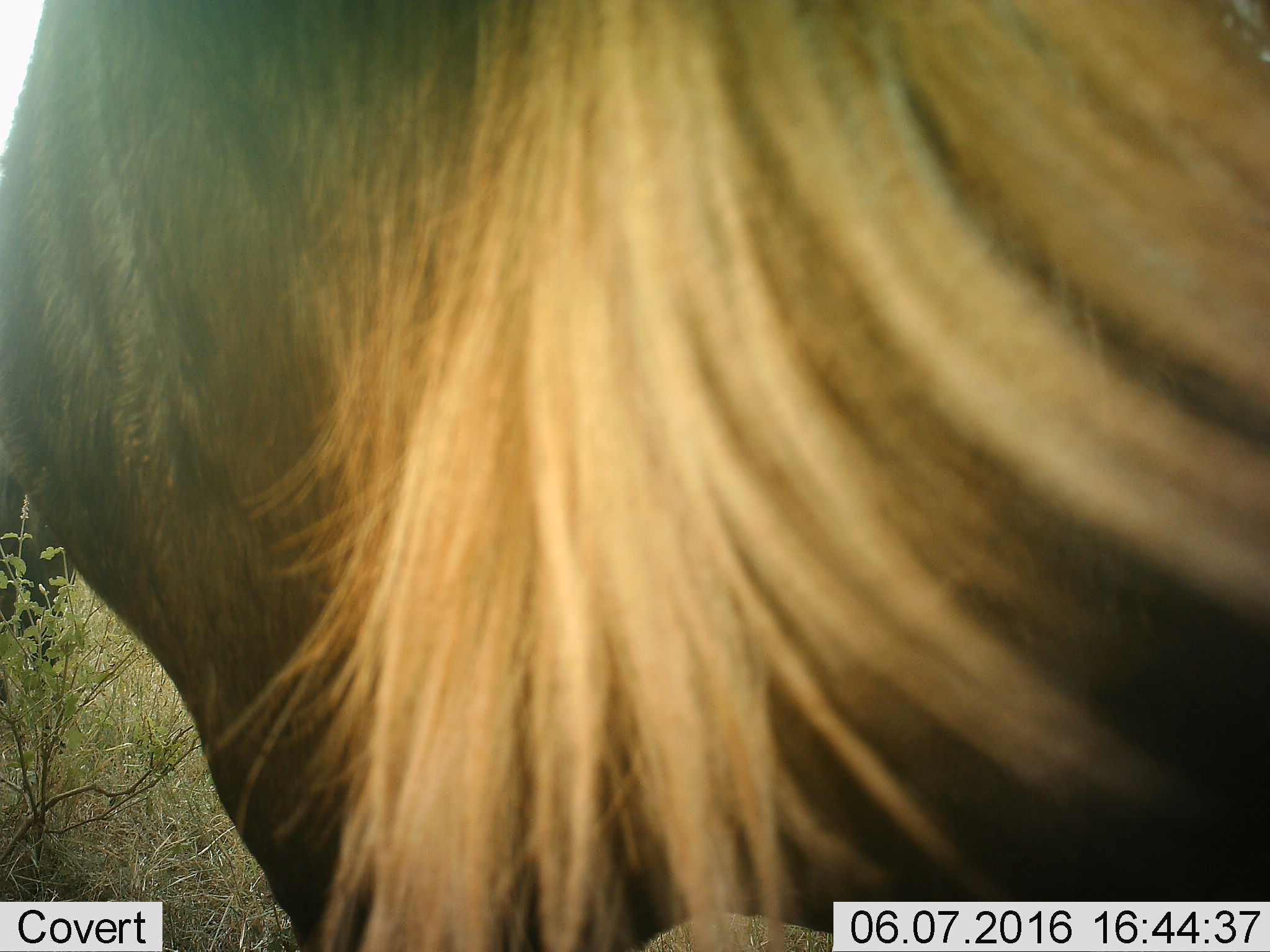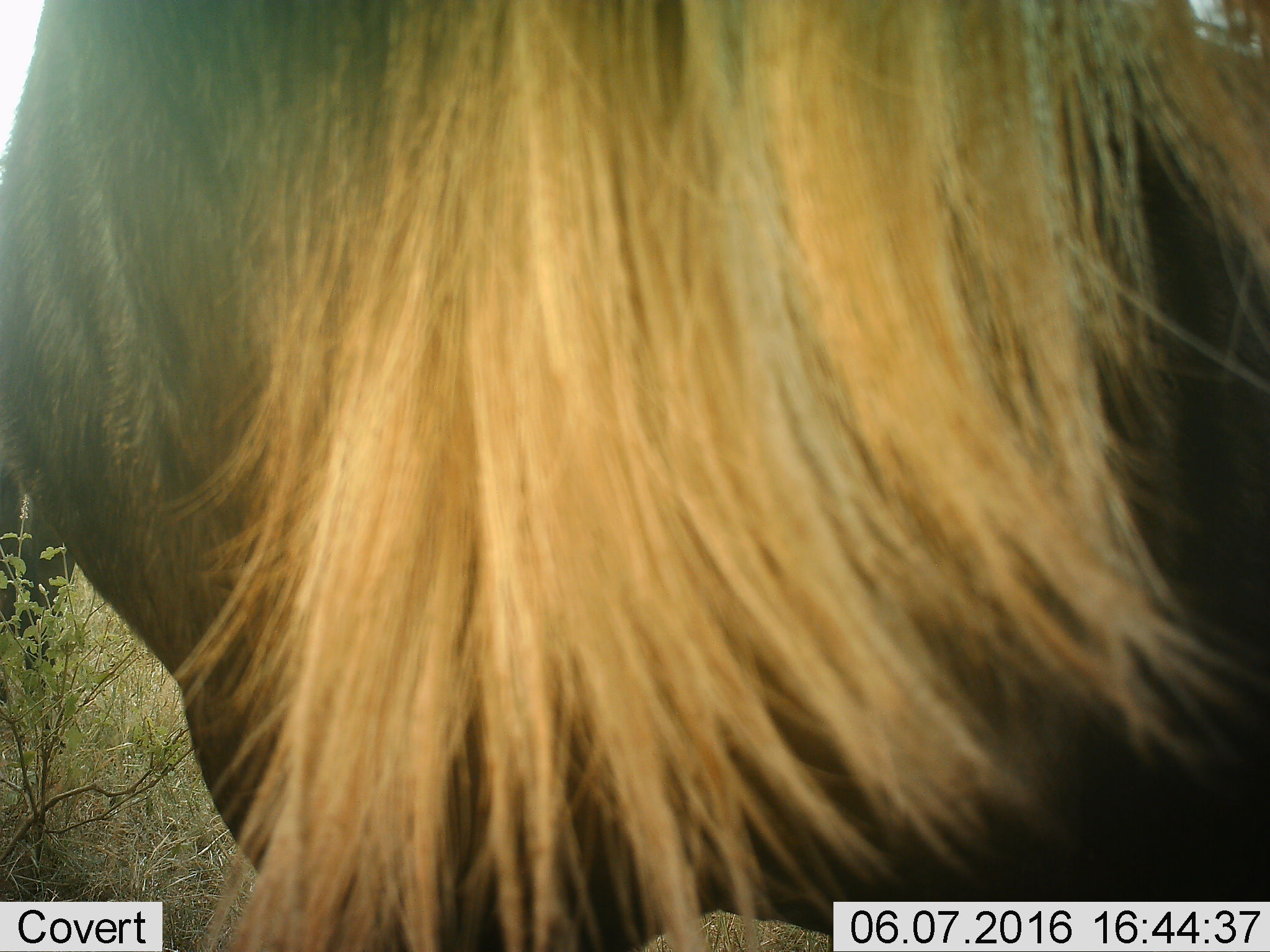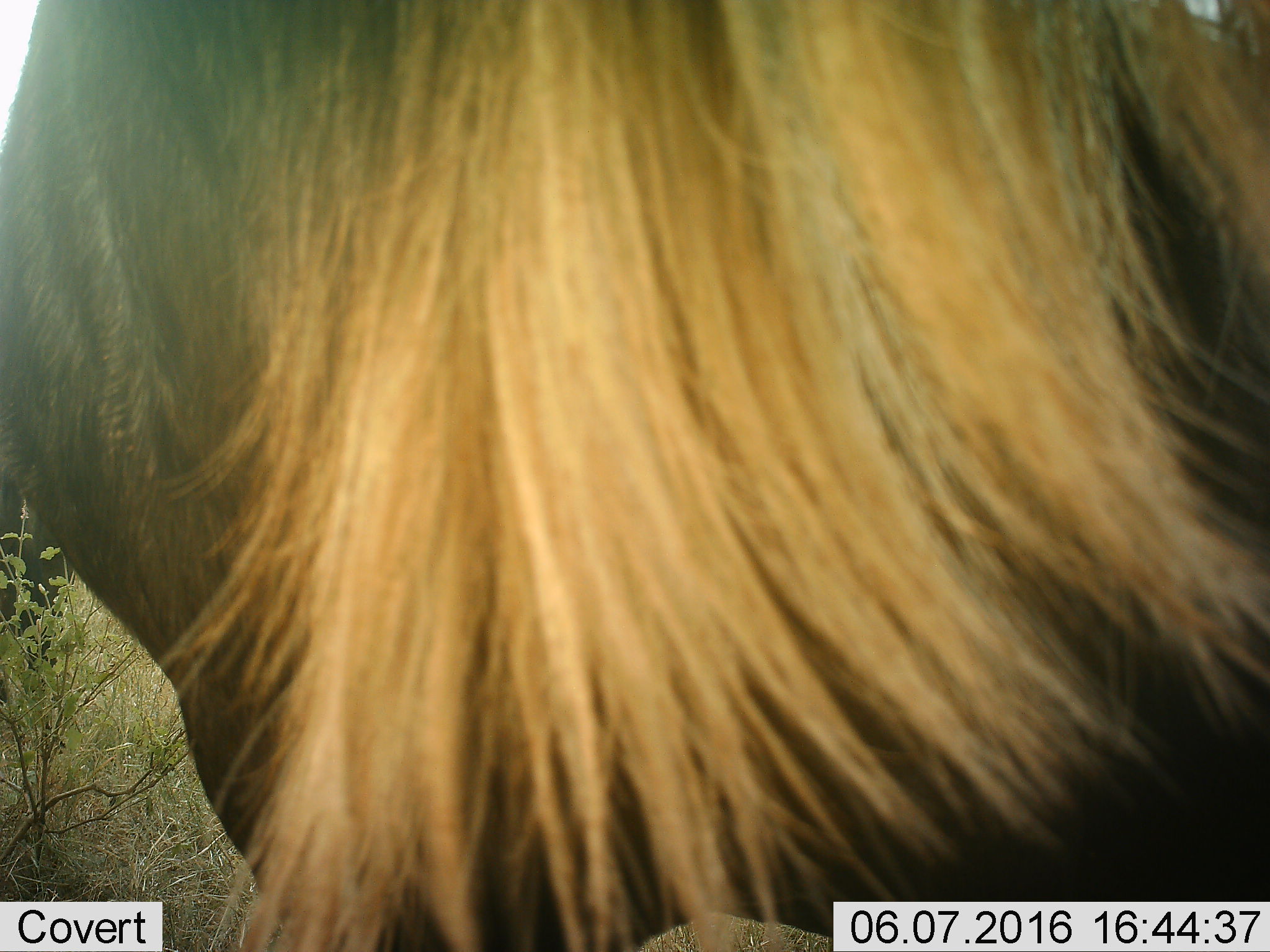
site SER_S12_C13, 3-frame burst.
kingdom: Animalia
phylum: Chordata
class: Mammalia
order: Artiodactyla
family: Bovidae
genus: Connochaetes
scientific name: Connochaetes taurinus taurinus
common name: blue wildebeest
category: wildebeestblue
Wildebeestblue (blue wildebeest) (Connochaetes taurinus taurinus), count 2. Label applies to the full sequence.